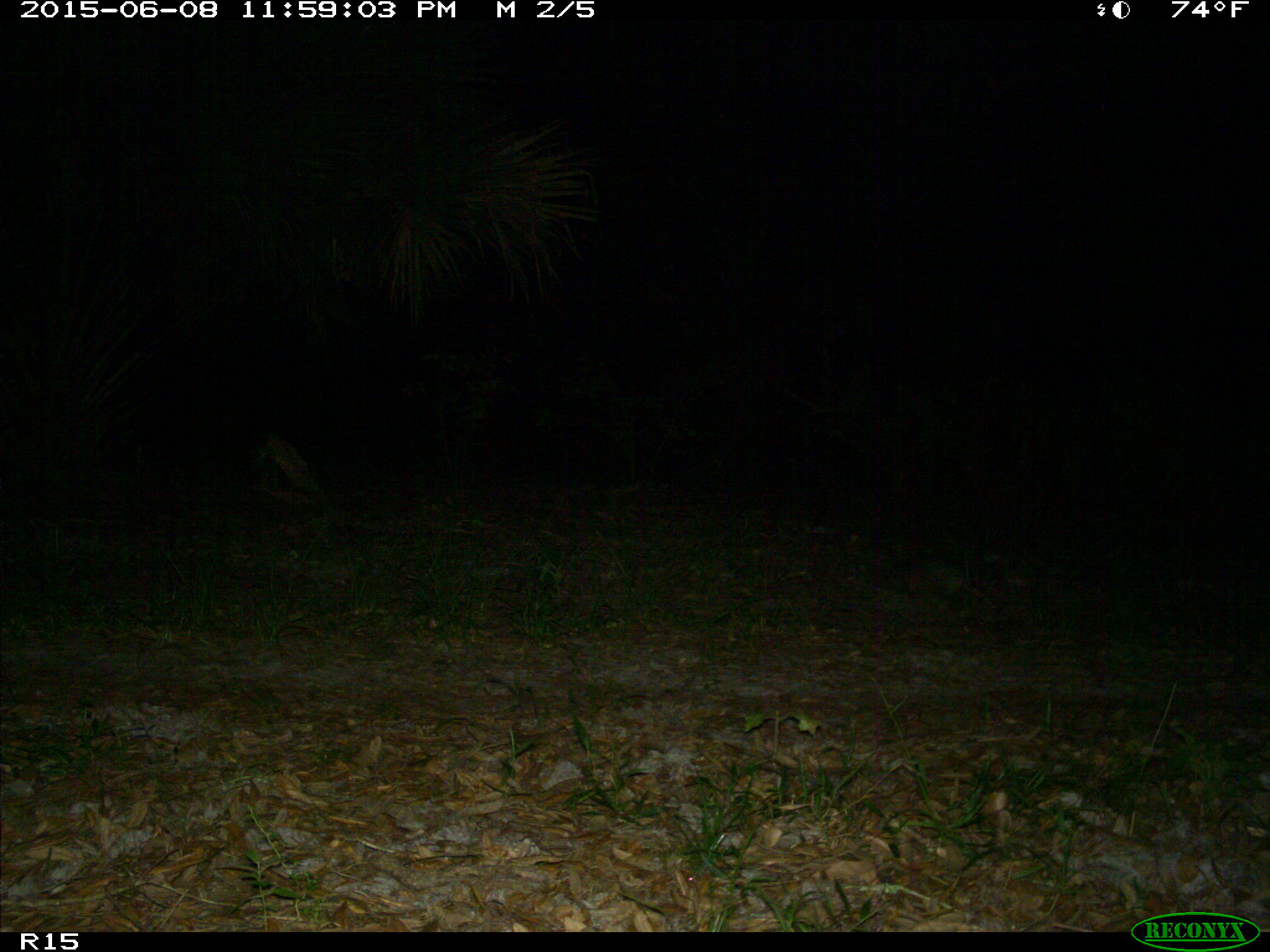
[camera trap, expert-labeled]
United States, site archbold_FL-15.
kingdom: Animalia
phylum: Chordata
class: Mammalia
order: Cingulata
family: Dasypodidae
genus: Dasypus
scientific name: Dasypus novemcinctus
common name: nine-banded armadillo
Dasypus novemcinctus (nine-banded armadillo).